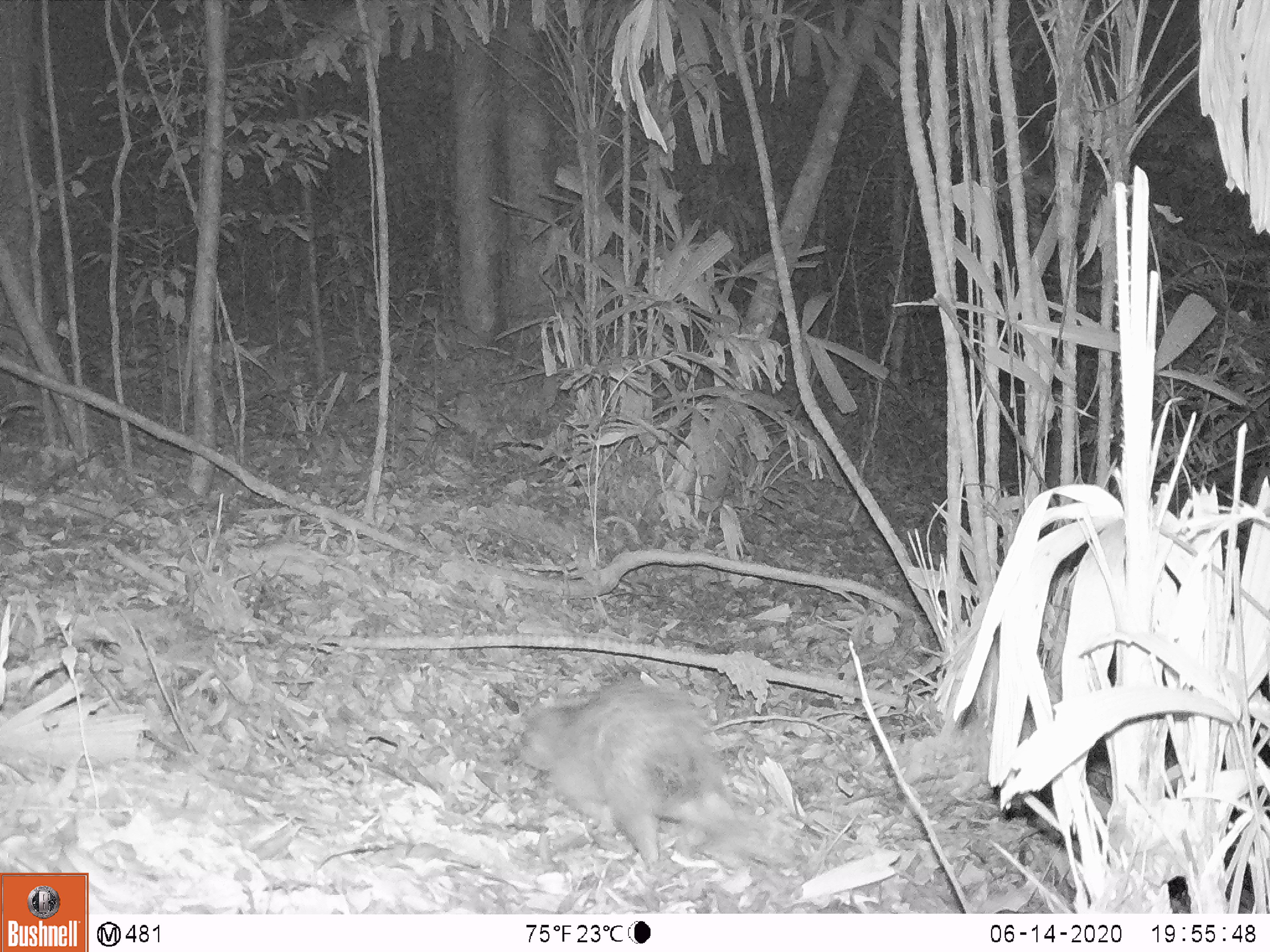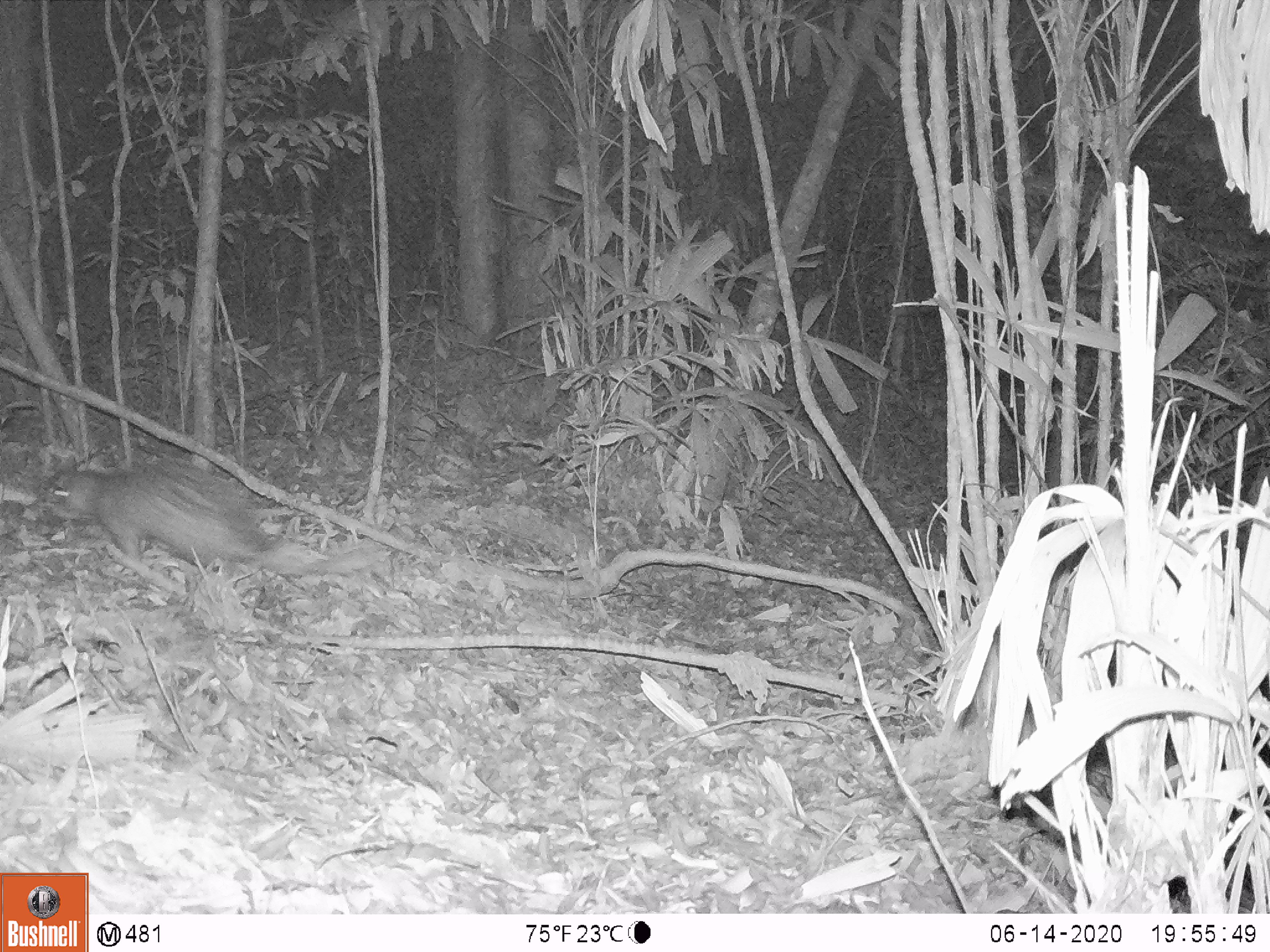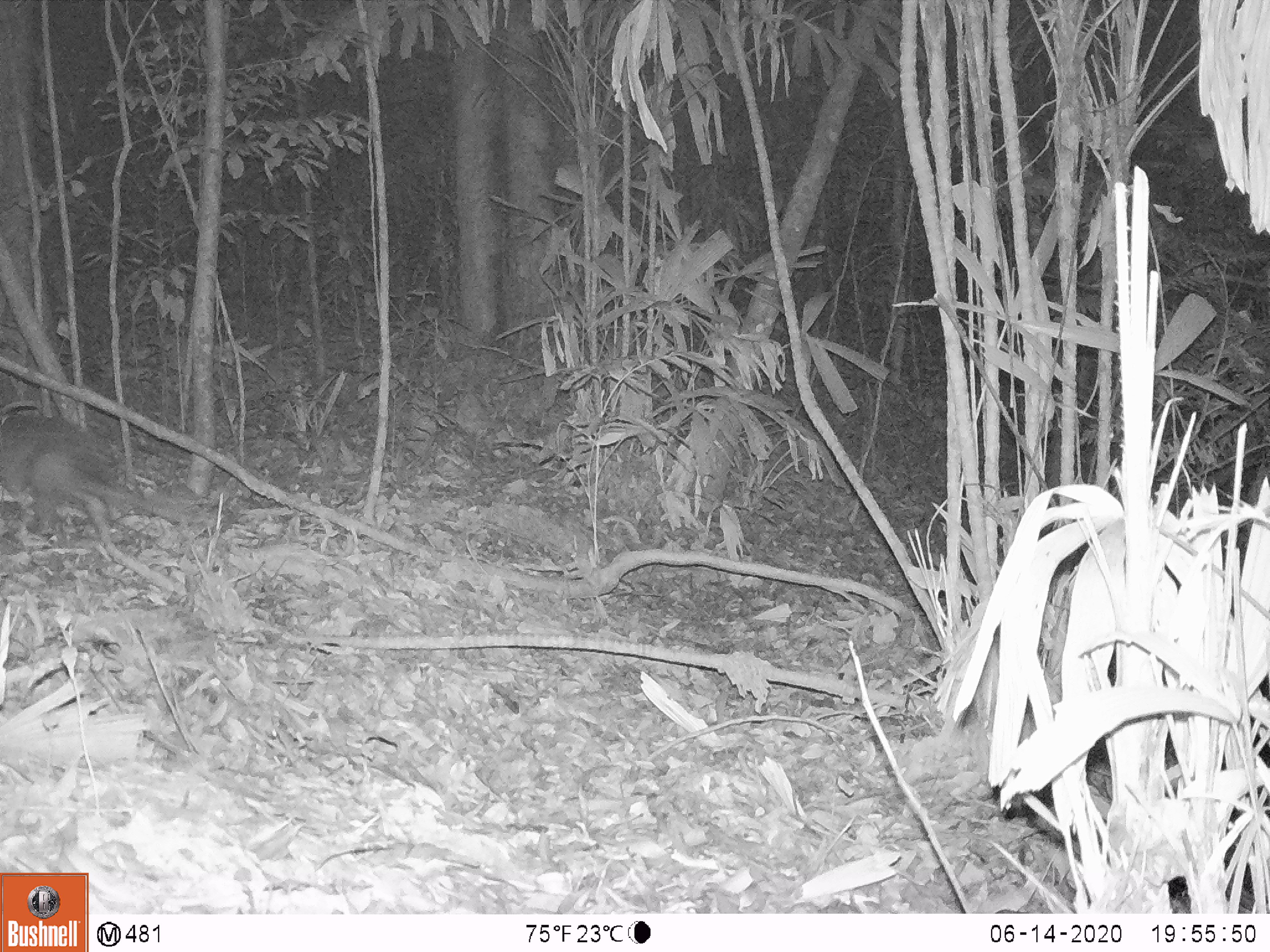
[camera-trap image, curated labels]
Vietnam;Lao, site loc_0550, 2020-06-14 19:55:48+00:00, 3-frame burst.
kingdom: Animalia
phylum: Chordata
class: Mammalia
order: Rodentia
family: Hystricidae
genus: Atherurus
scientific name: Atherurus macrourus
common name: asiatic brush-tailed porcupine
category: asiatic brush tailed porcupine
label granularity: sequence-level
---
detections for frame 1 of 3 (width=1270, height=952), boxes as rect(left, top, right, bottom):
asiatic brush tailed porcupine: rect(515, 681, 789, 864)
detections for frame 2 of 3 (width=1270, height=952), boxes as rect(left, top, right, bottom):
asiatic brush tailed porcupine: rect(51, 461, 380, 574)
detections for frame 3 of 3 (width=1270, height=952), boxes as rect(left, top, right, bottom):
asiatic brush tailed porcupine: rect(0, 412, 191, 533)